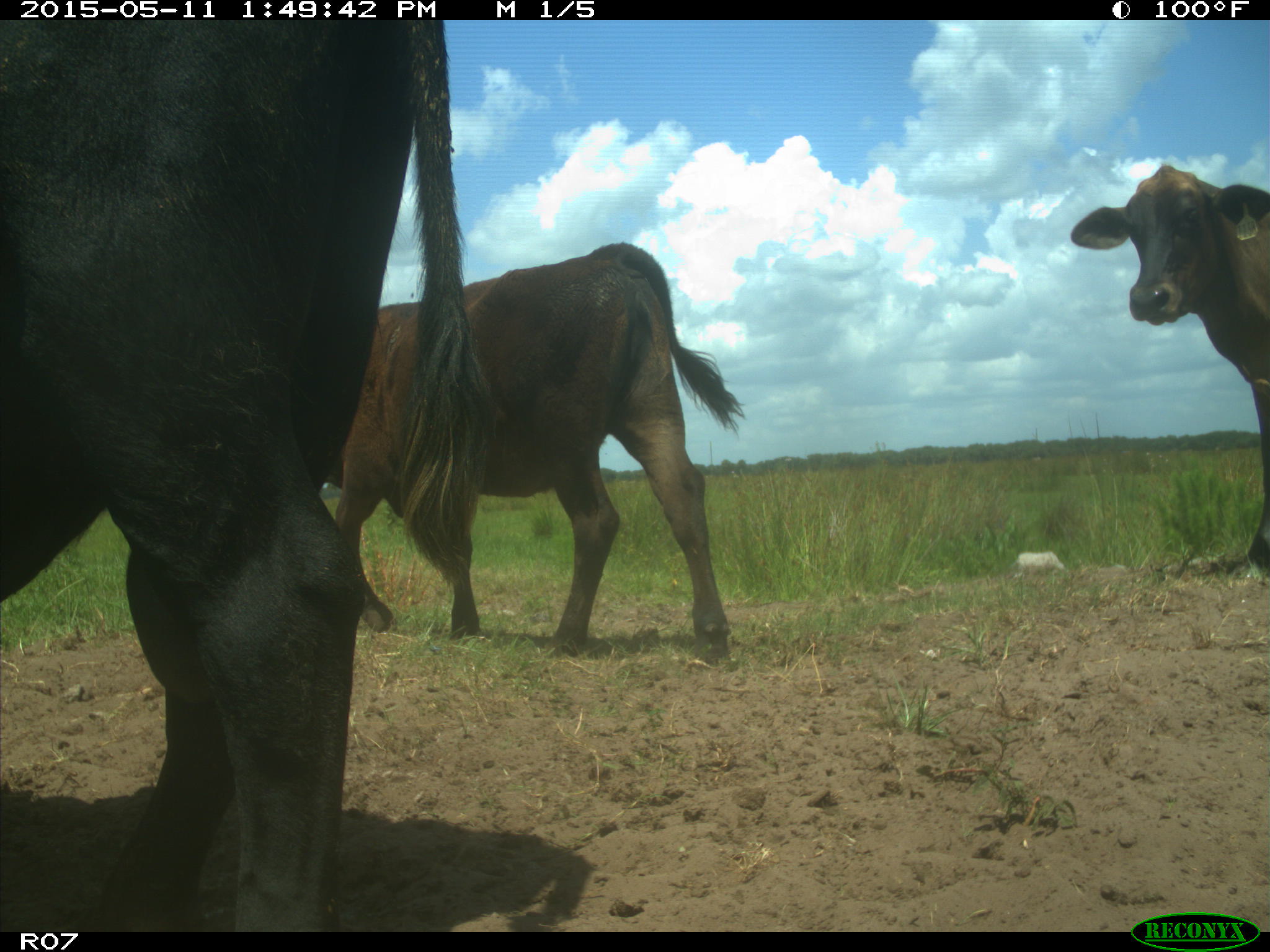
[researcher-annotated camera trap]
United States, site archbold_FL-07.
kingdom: Animalia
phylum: Chordata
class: Mammalia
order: Artiodactyla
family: Bovidae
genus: Bos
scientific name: Bos taurus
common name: domestic cow